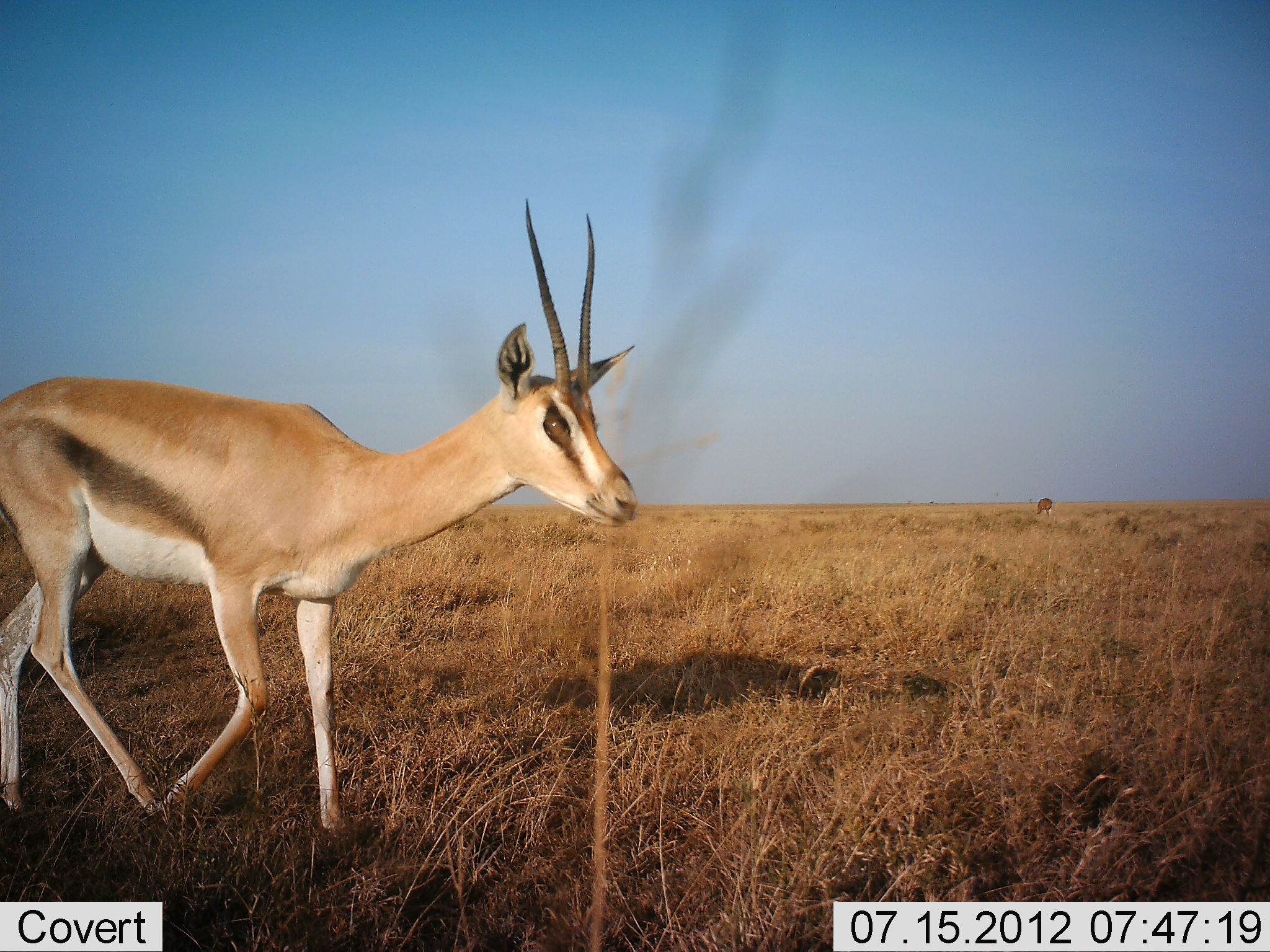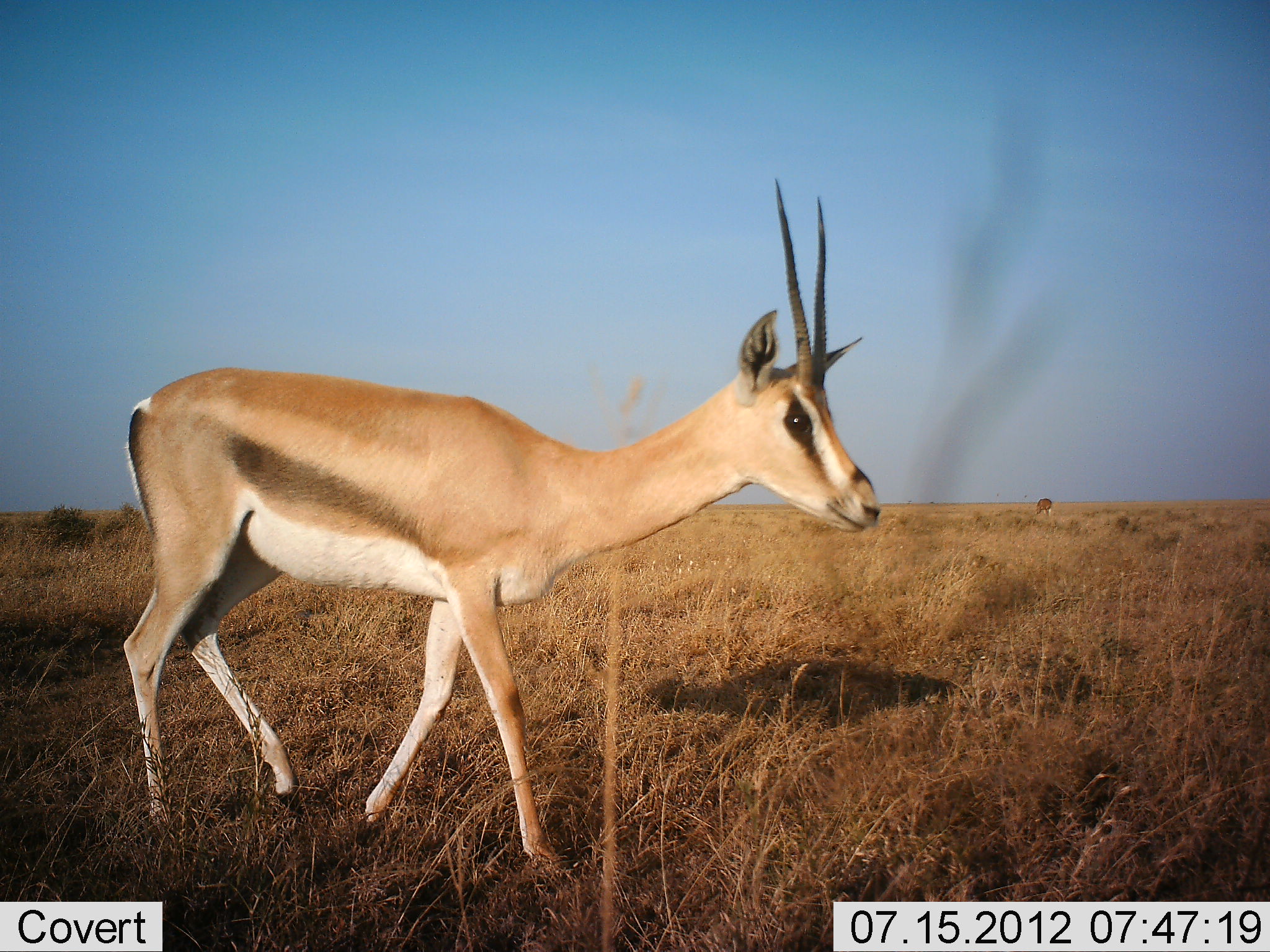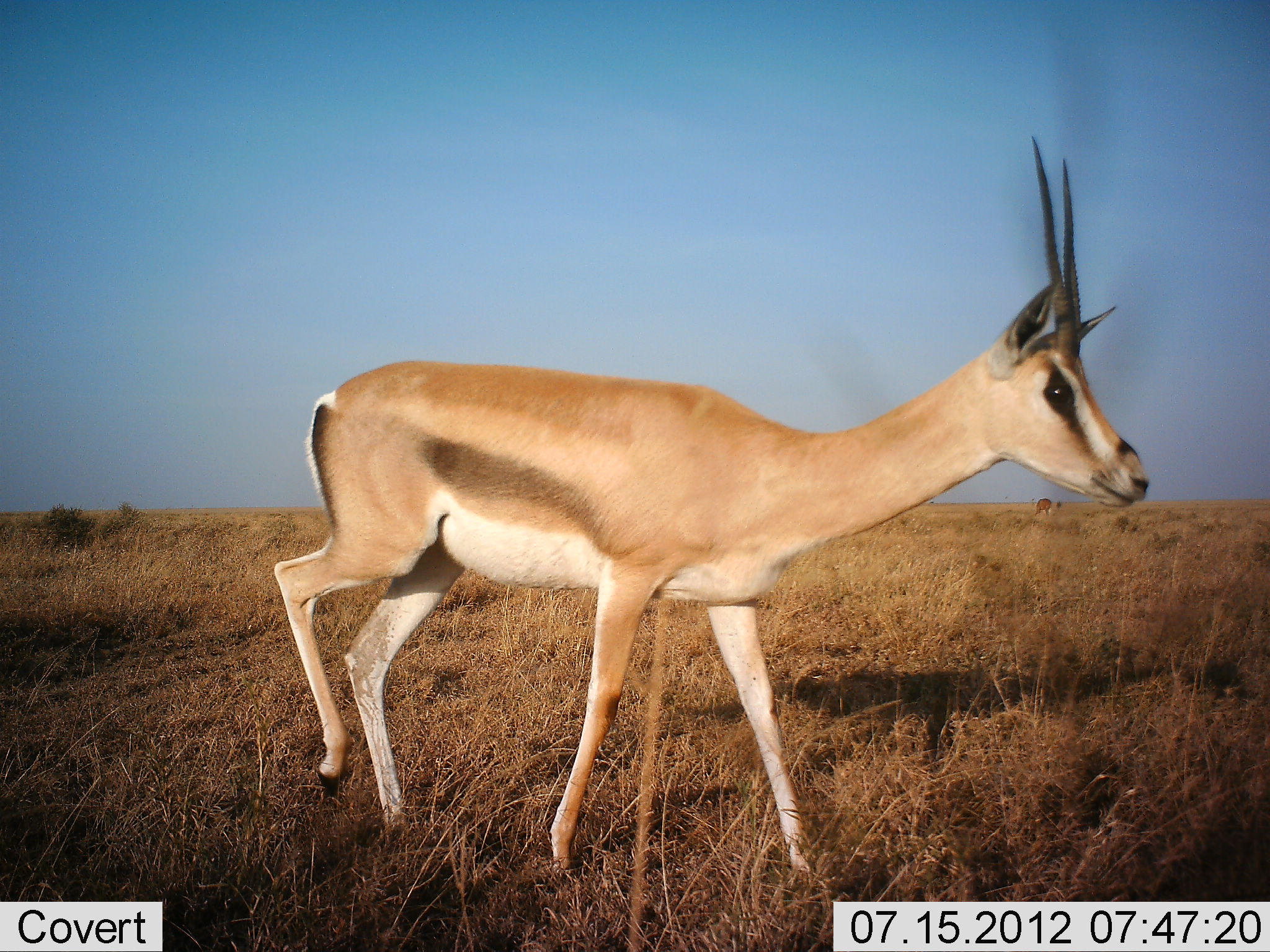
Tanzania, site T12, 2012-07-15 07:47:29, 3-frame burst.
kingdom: Animalia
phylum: Chordata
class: Mammalia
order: Artiodactyla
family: Bovidae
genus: Nanger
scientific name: Nanger granti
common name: grant's gazelle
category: gazellegrants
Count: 1.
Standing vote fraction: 30%.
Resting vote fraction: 0%.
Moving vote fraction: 70%.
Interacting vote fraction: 0%.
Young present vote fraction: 0%.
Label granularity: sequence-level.